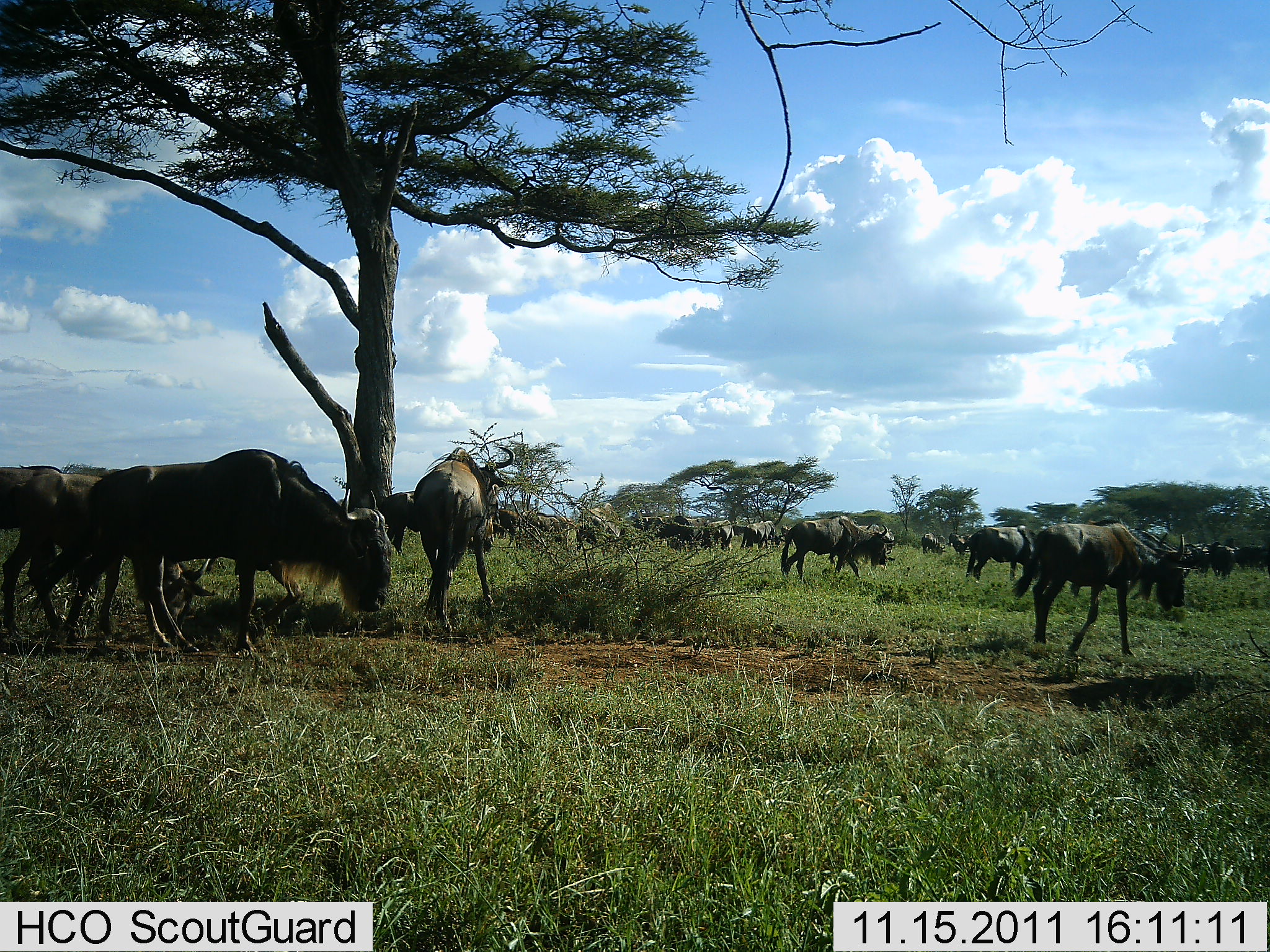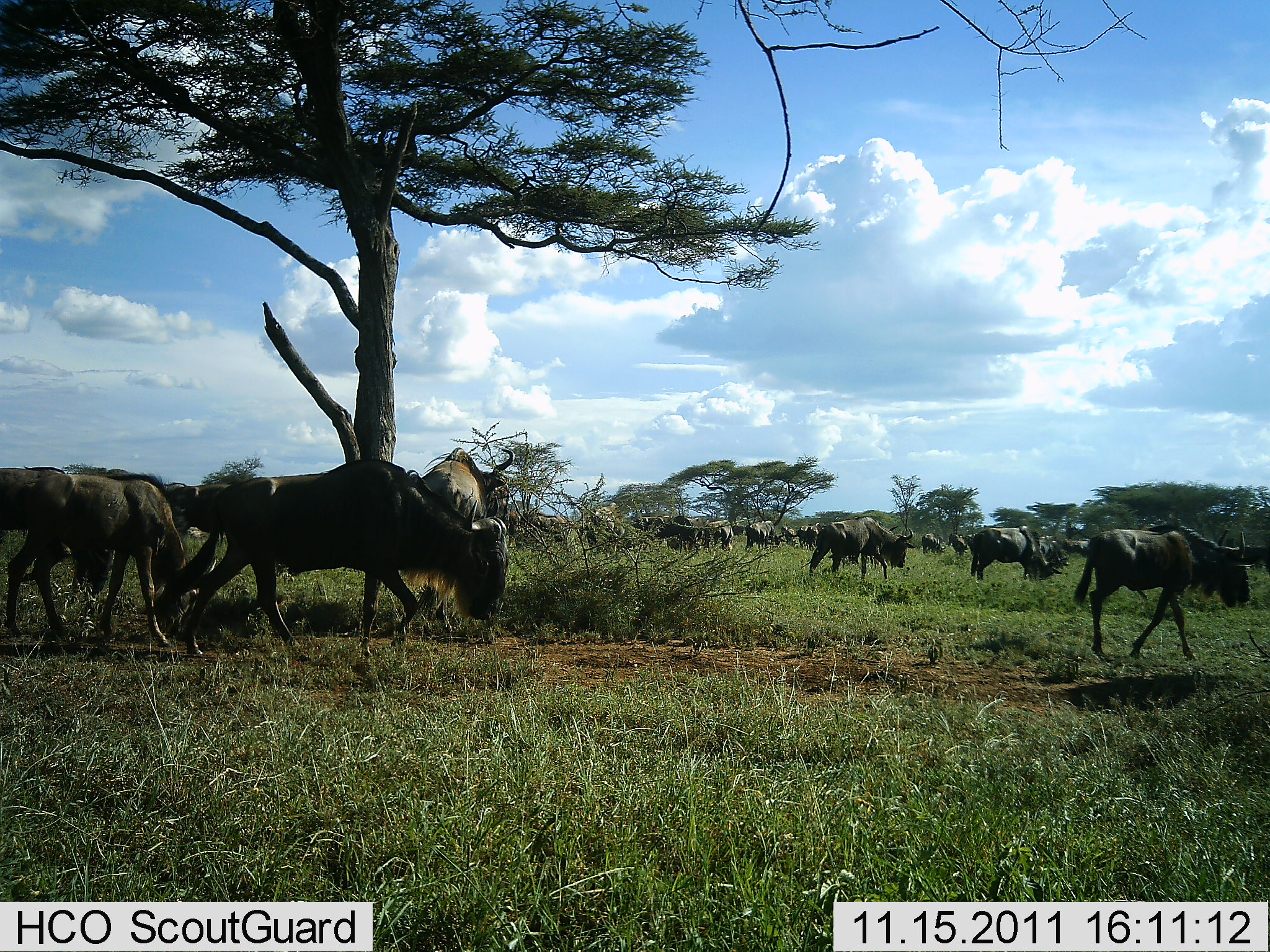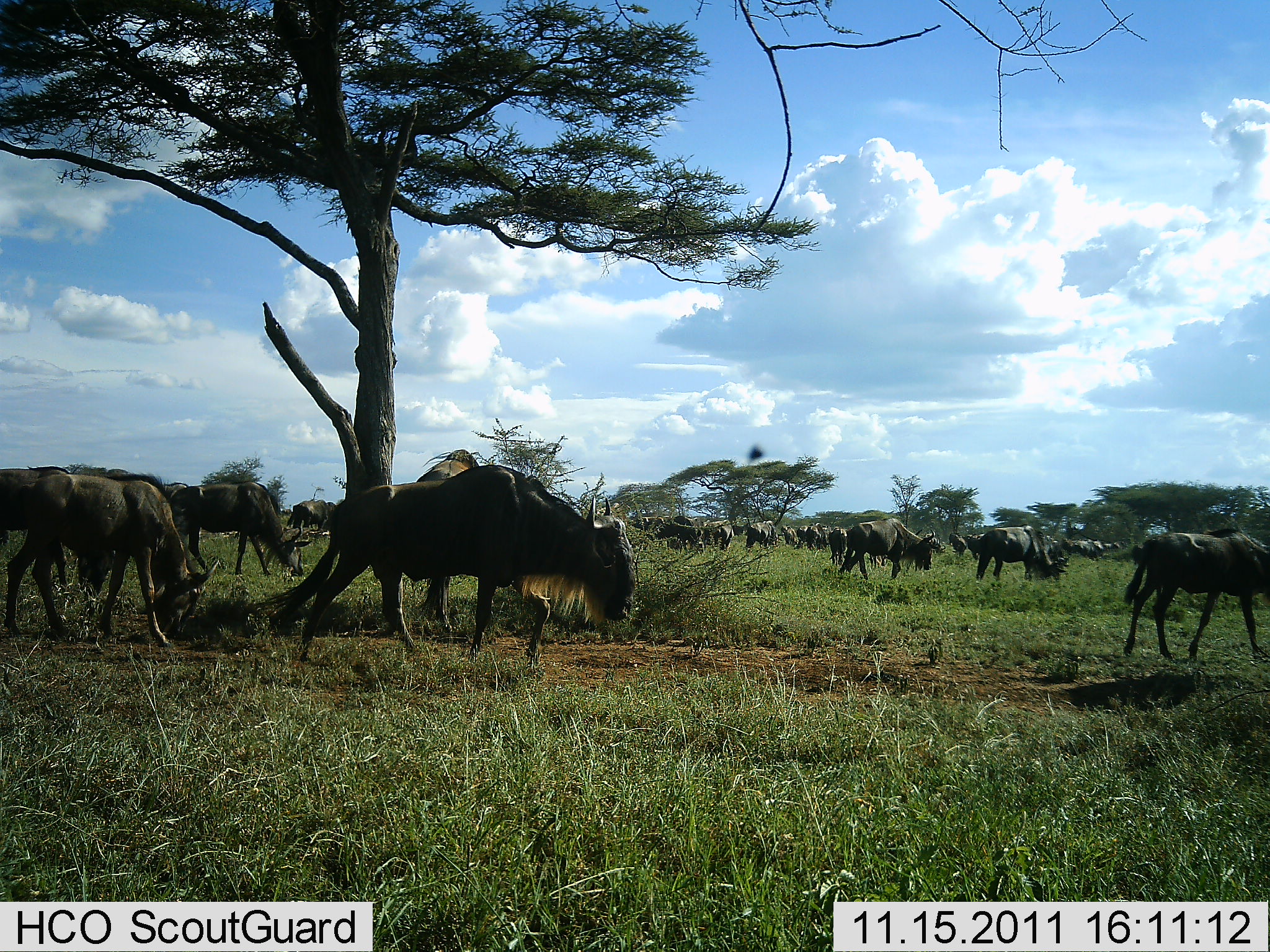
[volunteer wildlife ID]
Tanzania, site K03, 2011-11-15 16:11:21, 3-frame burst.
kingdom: Animalia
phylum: Chordata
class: Mammalia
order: Artiodactyla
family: Bovidae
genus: Connochaetes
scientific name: Connochaetes taurinus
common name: blue wildebeest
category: wildebeest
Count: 11-50.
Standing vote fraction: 47%.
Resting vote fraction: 0%.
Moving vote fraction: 93%.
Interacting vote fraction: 0%.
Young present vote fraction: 0%.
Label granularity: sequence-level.